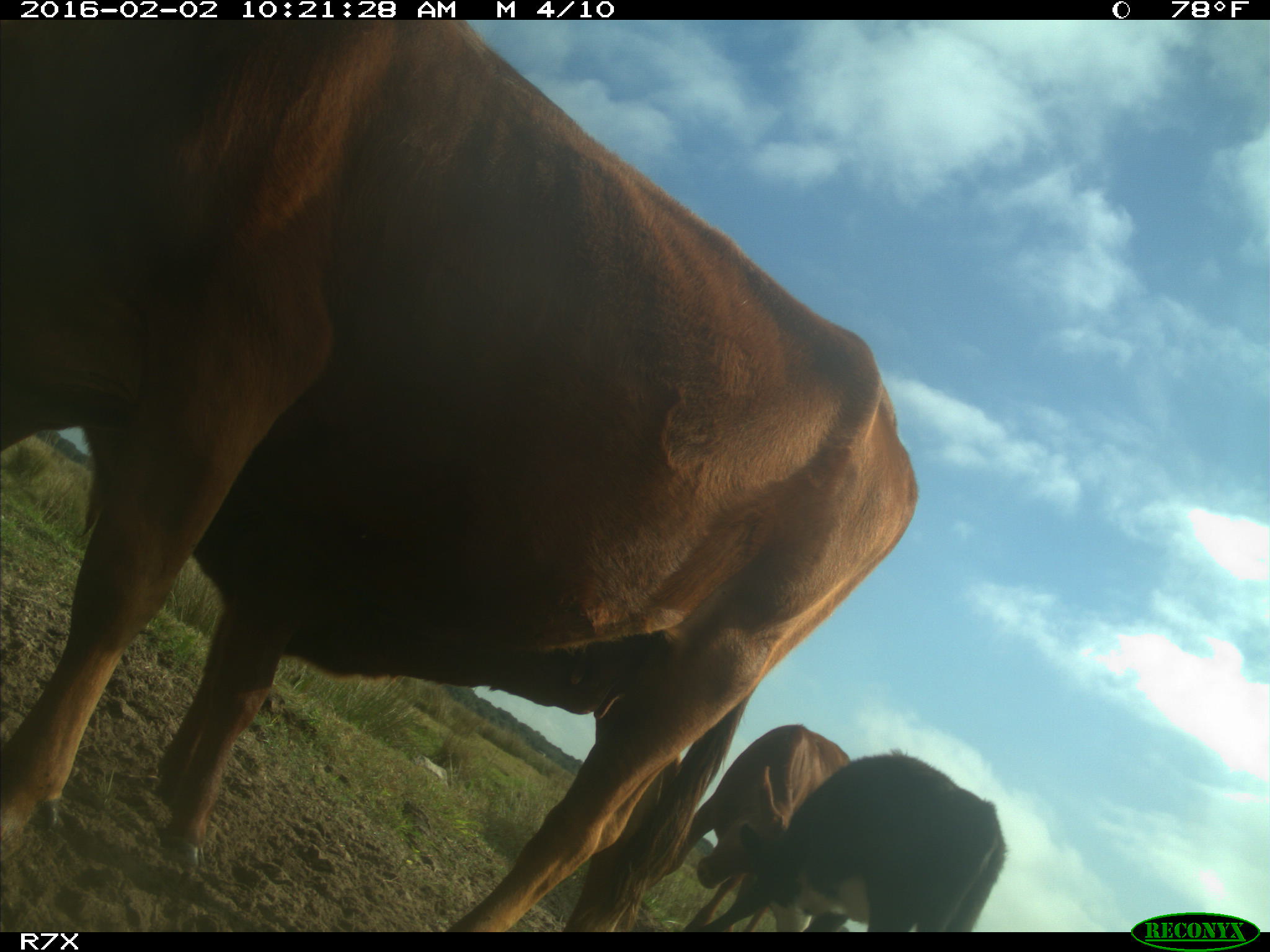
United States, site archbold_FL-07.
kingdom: Animalia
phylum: Chordata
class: Mammalia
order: Artiodactyla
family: Bovidae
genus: Bos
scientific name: Bos taurus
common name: domestic cow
Bos taurus (domestic cow).